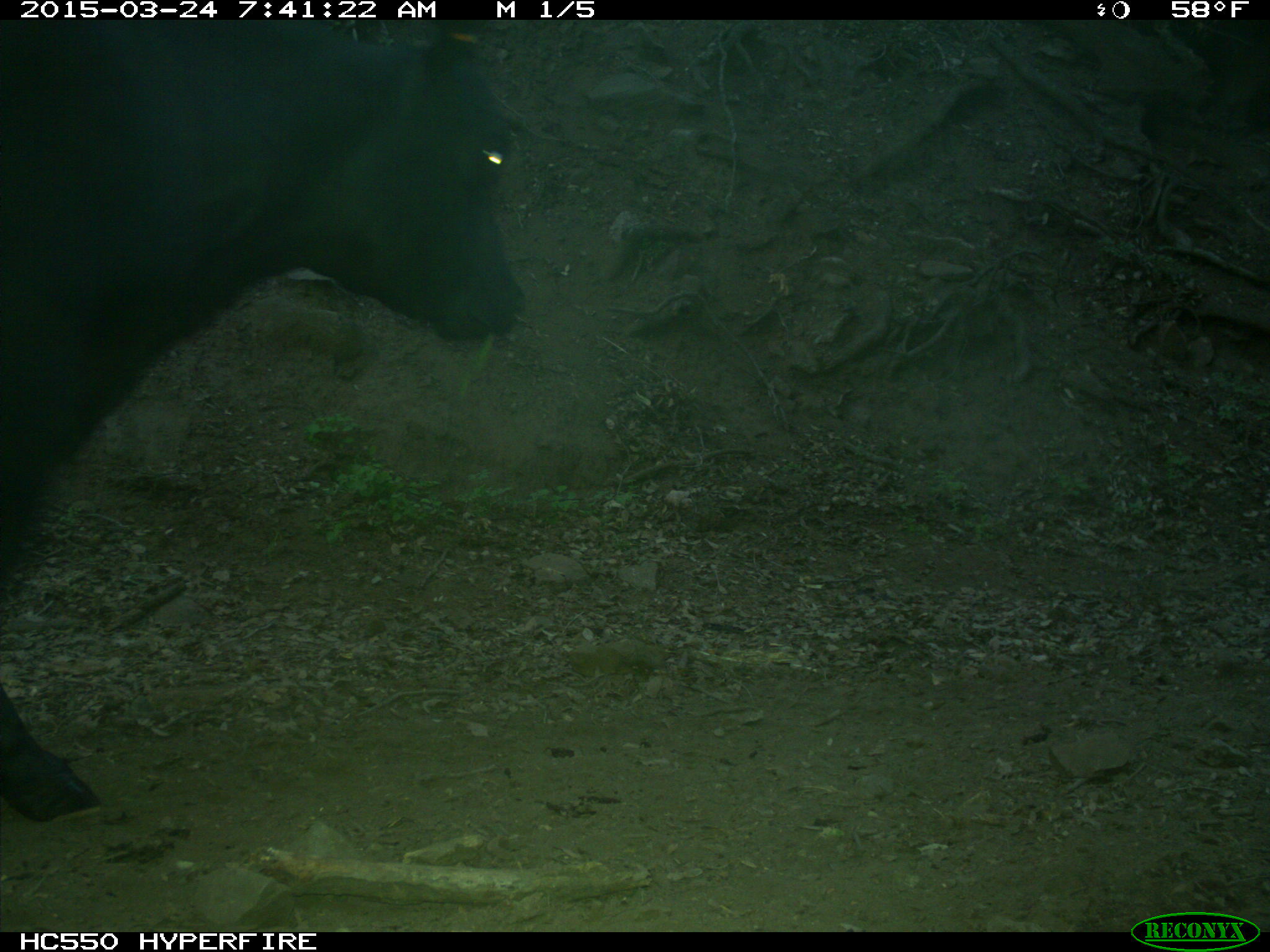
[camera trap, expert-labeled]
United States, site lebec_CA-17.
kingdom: Animalia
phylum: Chordata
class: Mammalia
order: Artiodactyla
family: Bovidae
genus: Bos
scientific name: Bos taurus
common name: domestic cow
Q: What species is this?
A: Bos taurus (domestic cow).